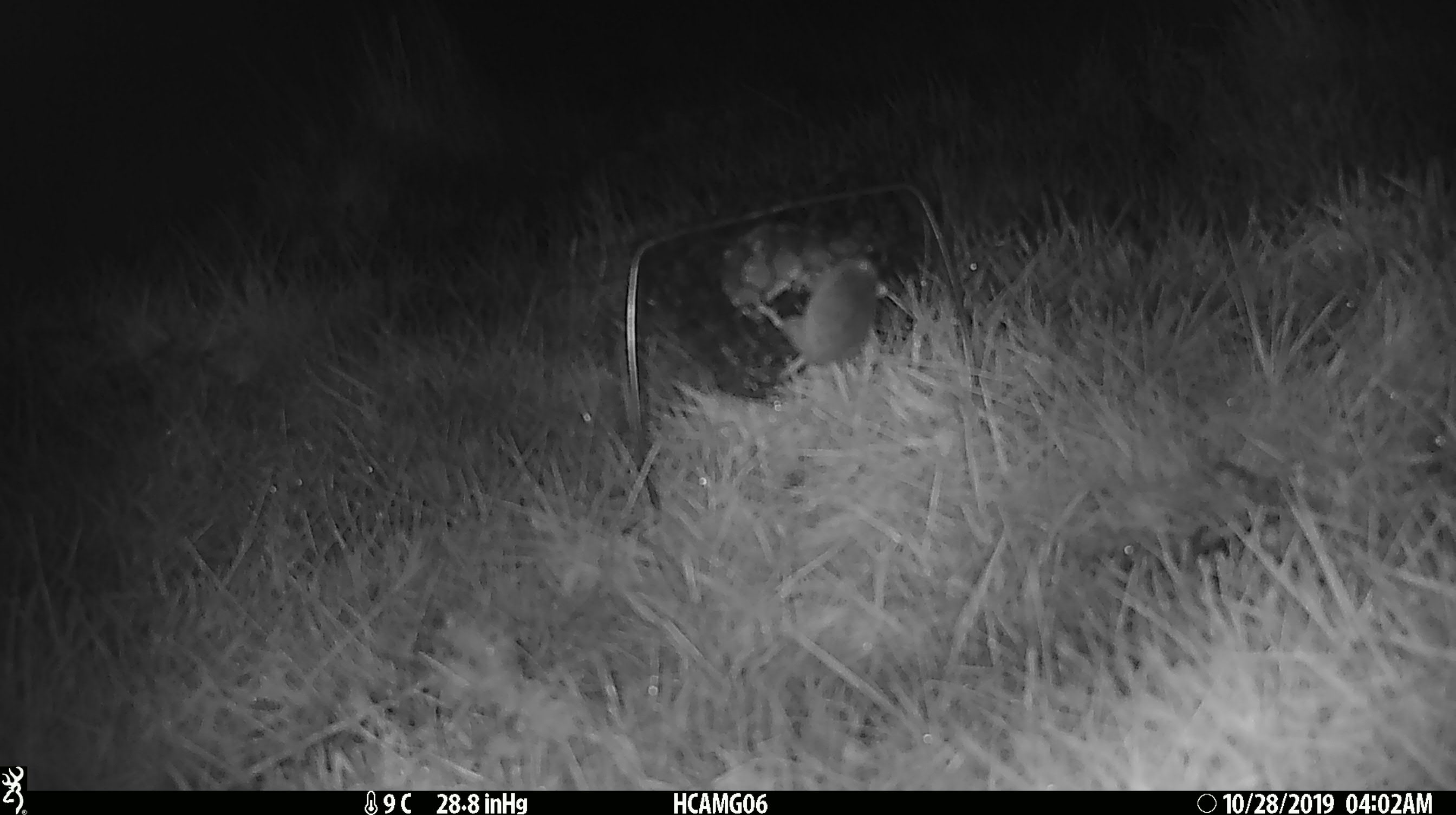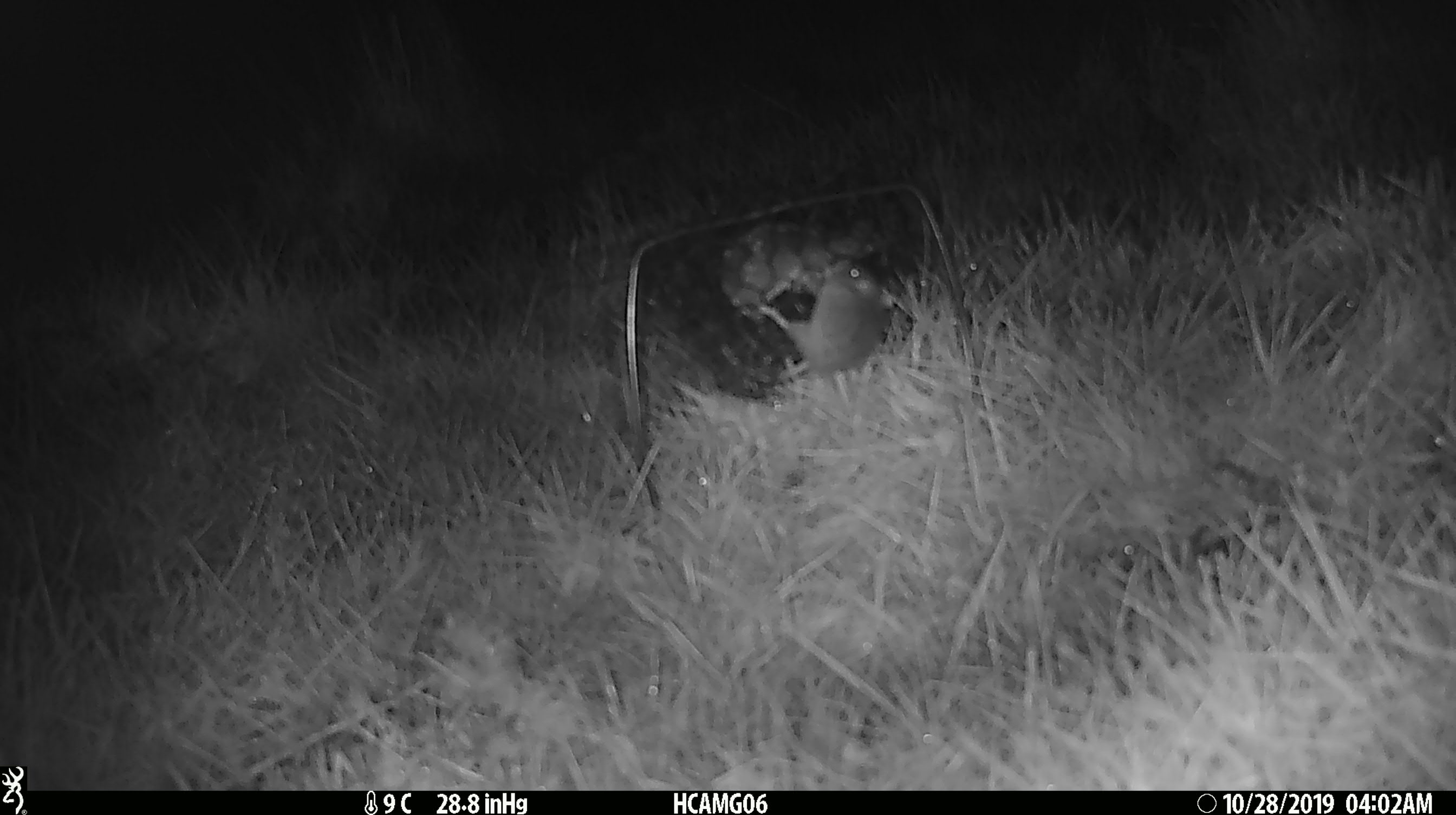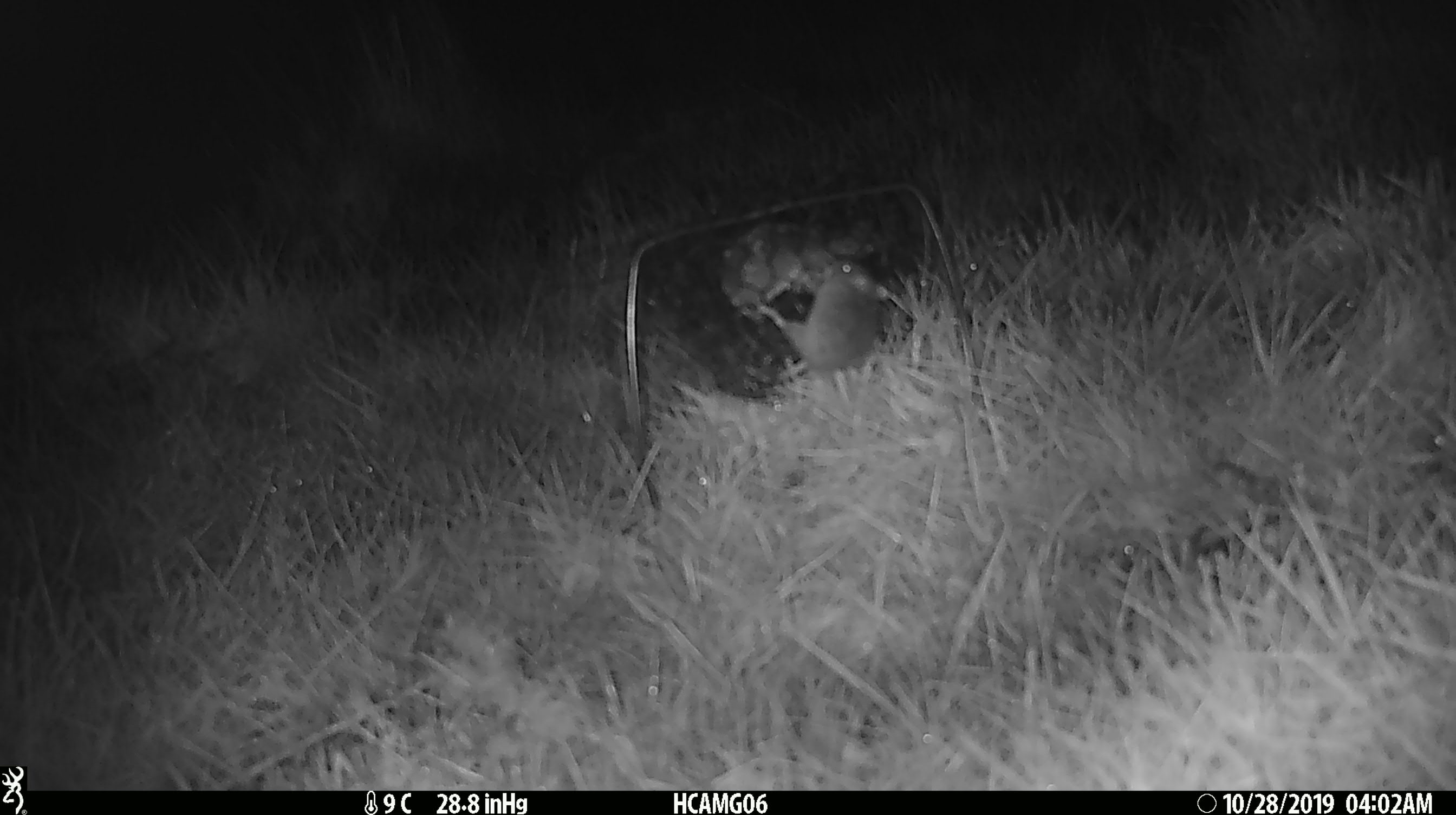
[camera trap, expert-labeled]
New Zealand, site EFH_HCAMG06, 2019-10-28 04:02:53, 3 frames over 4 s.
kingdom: Animalia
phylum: Chordata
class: Mammalia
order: Rodentia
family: Muridae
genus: Mus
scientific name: Mus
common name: mouse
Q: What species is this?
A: Mouse (Mus).